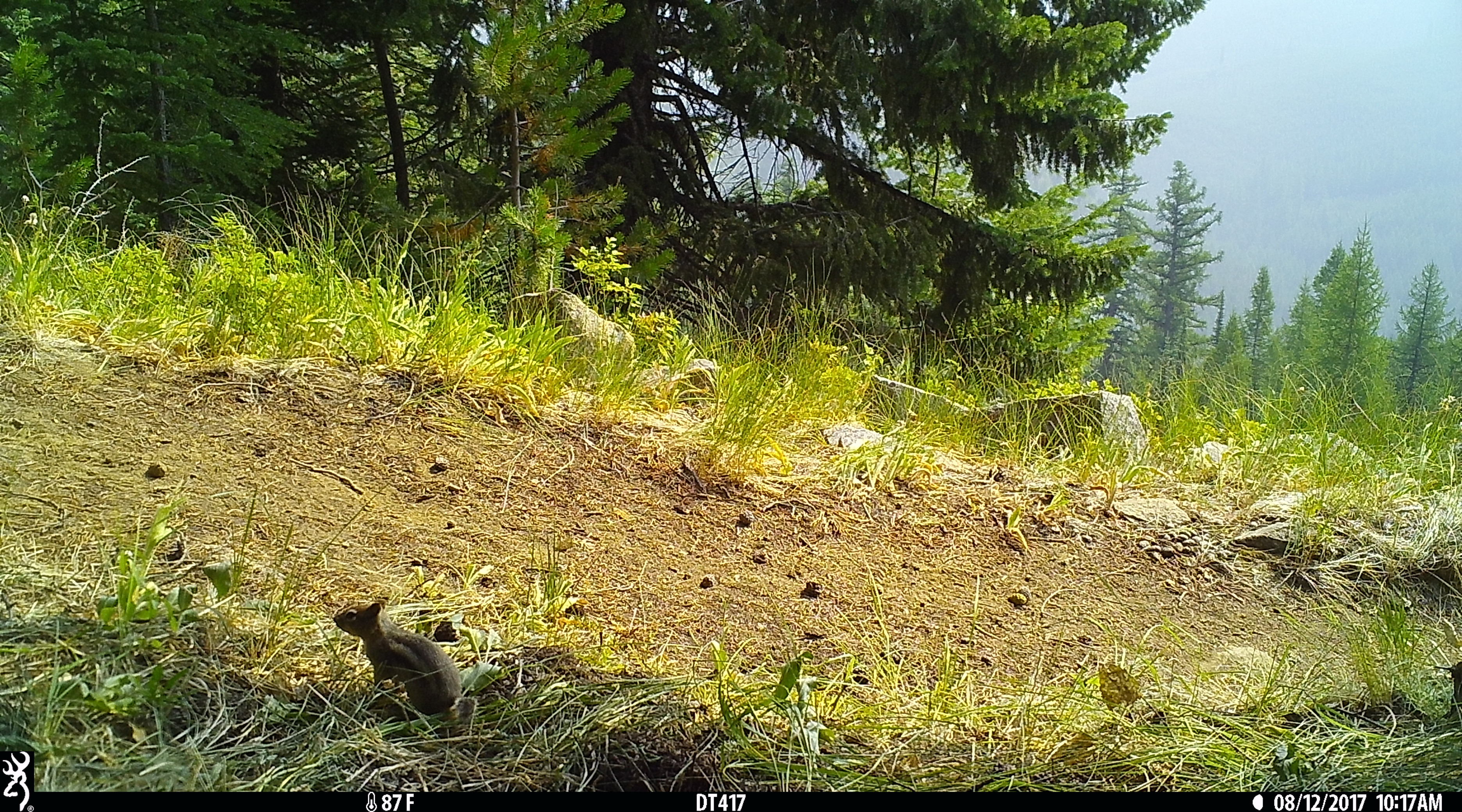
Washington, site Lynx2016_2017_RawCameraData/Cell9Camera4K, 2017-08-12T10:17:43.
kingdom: Animalia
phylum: Chordata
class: Mammalia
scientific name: Mammalia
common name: small mammal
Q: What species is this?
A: Small mammal (Mammalia).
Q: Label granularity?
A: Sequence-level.